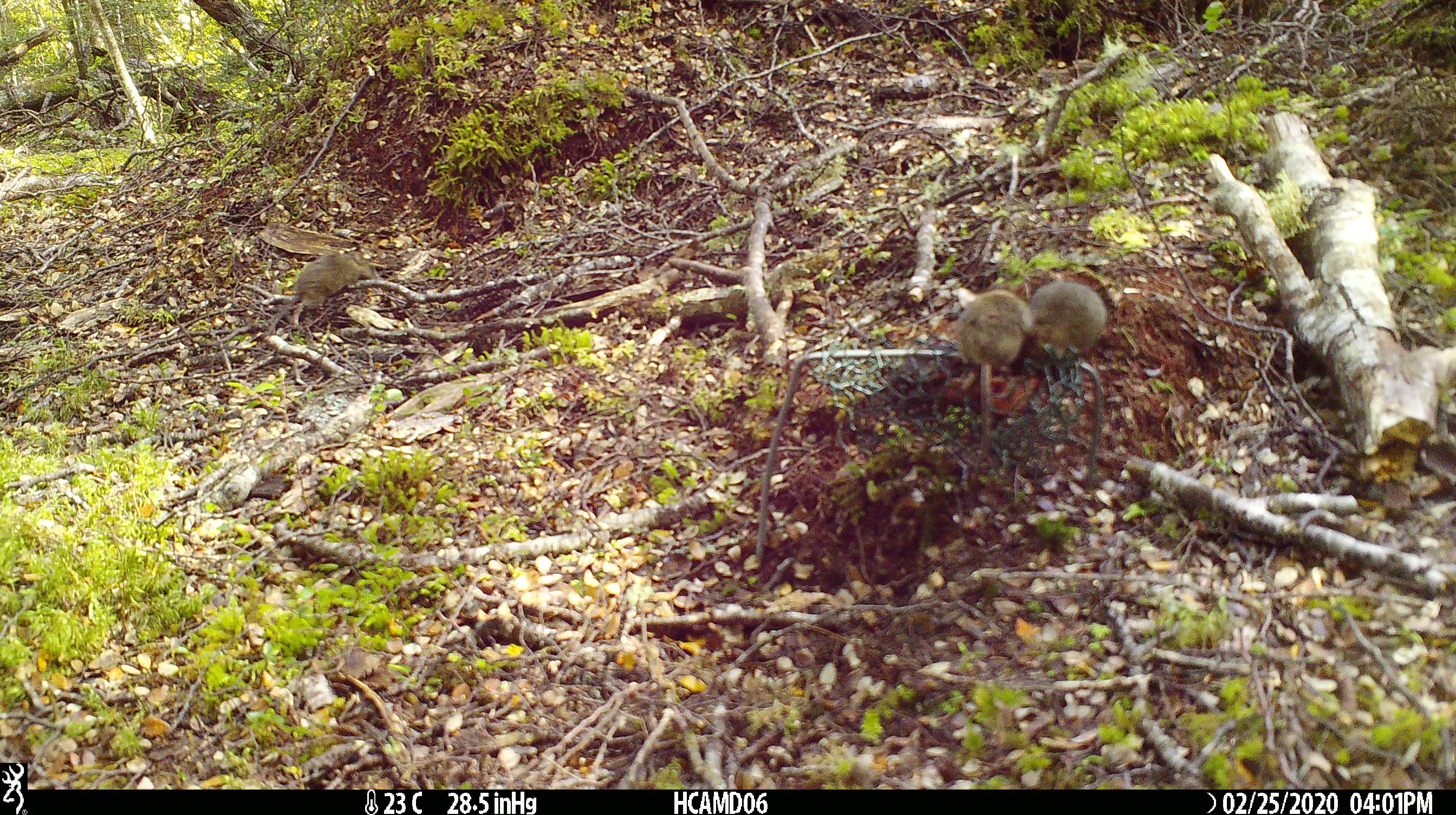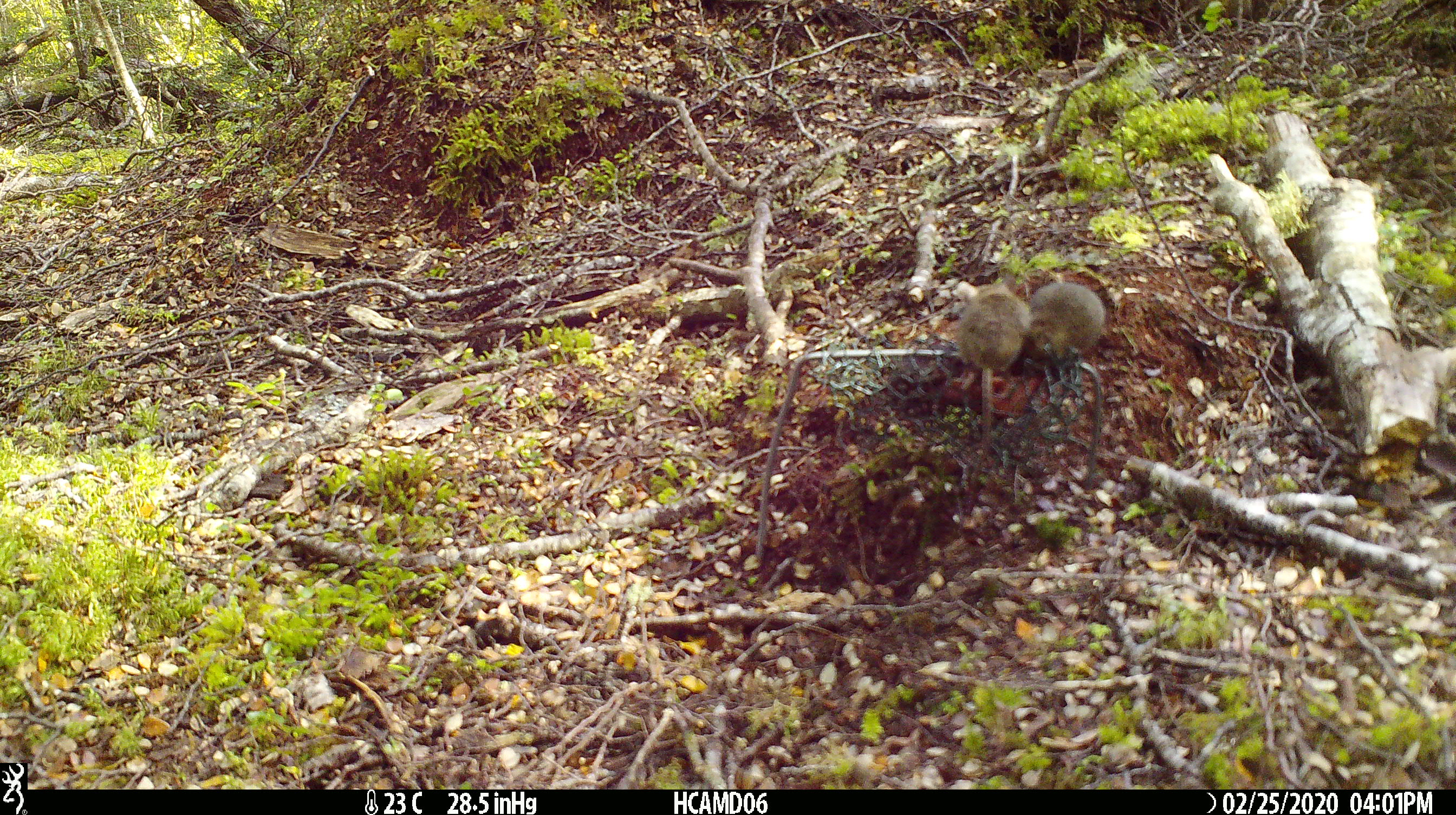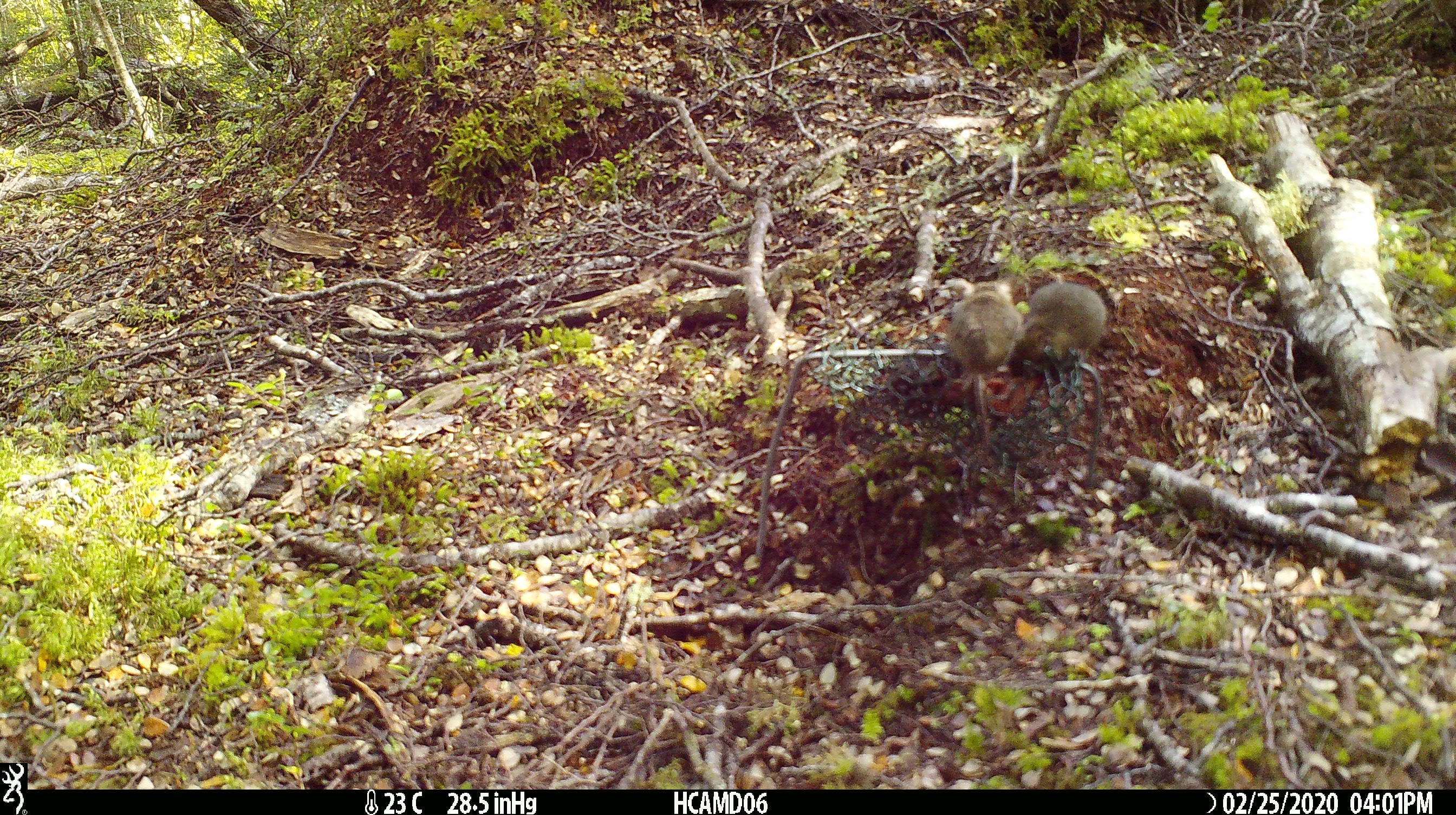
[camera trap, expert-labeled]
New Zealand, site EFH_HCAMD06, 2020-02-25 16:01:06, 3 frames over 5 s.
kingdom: Animalia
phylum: Chordata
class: Mammalia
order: Rodentia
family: Muridae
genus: Mus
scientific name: Mus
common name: mouse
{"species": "mouse (Mus)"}